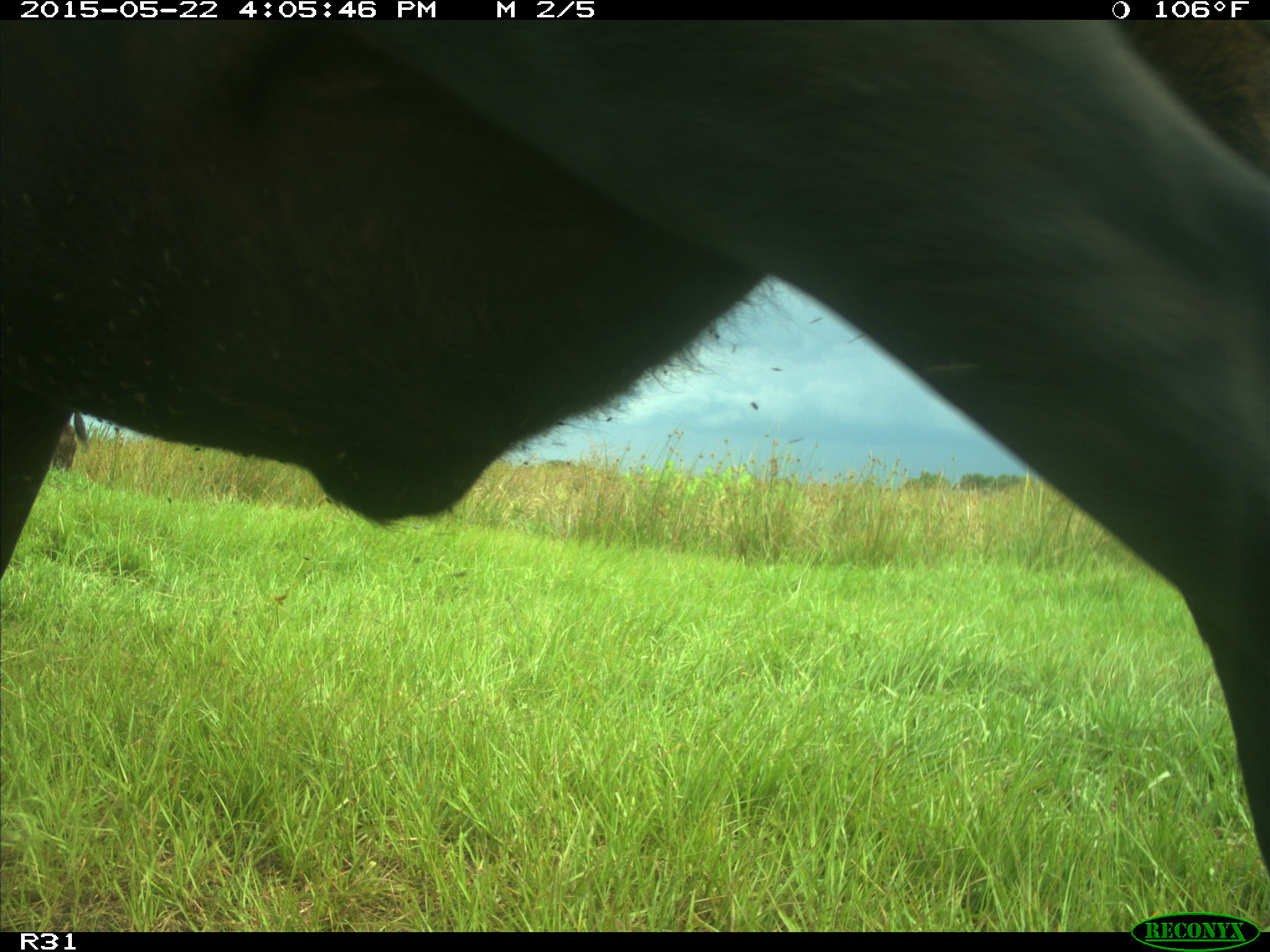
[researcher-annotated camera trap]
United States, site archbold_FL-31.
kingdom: Animalia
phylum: Chordata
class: Mammalia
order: Artiodactyla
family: Bovidae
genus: Bos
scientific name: Bos taurus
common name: domestic cow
Bos taurus (domestic cow).